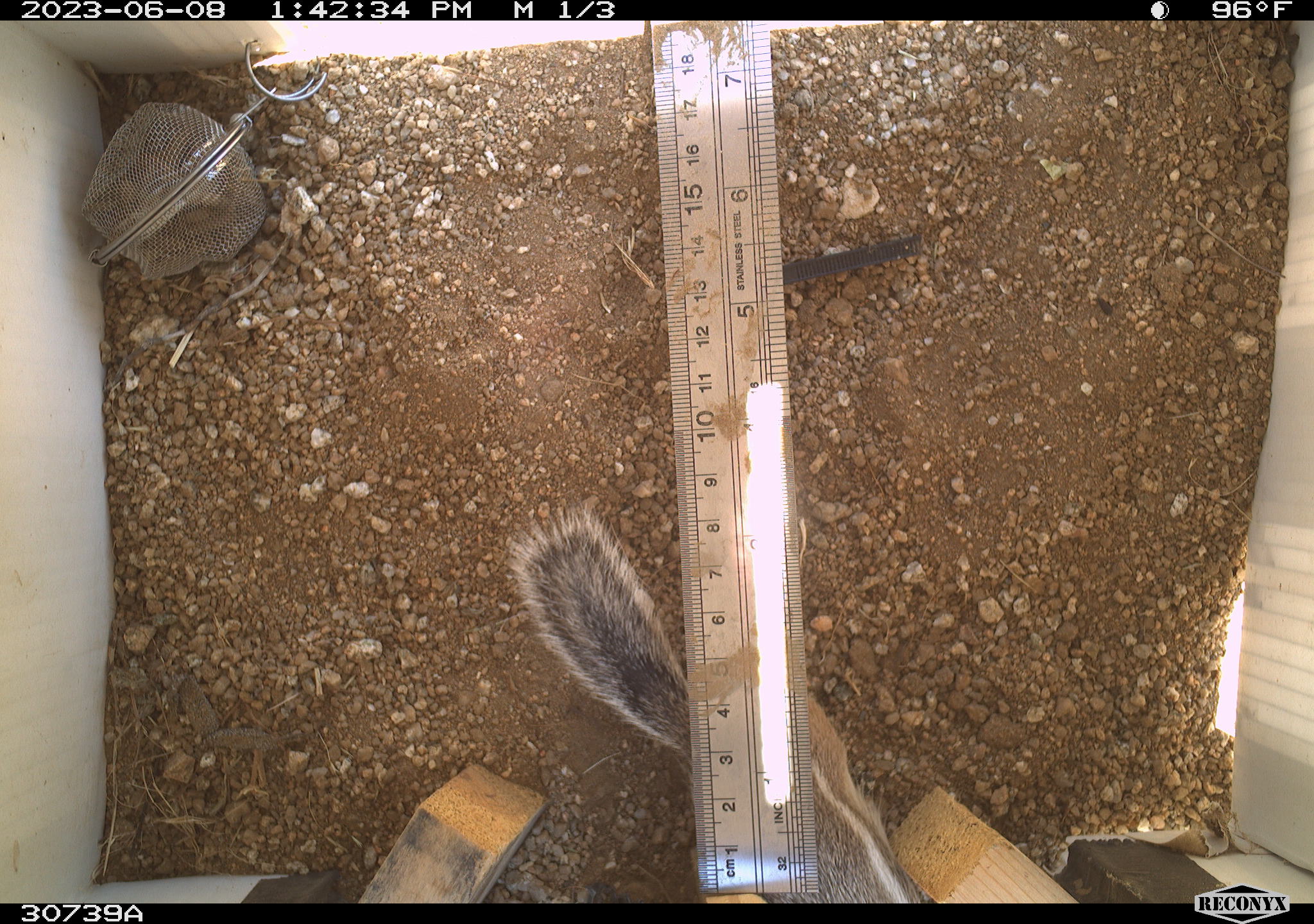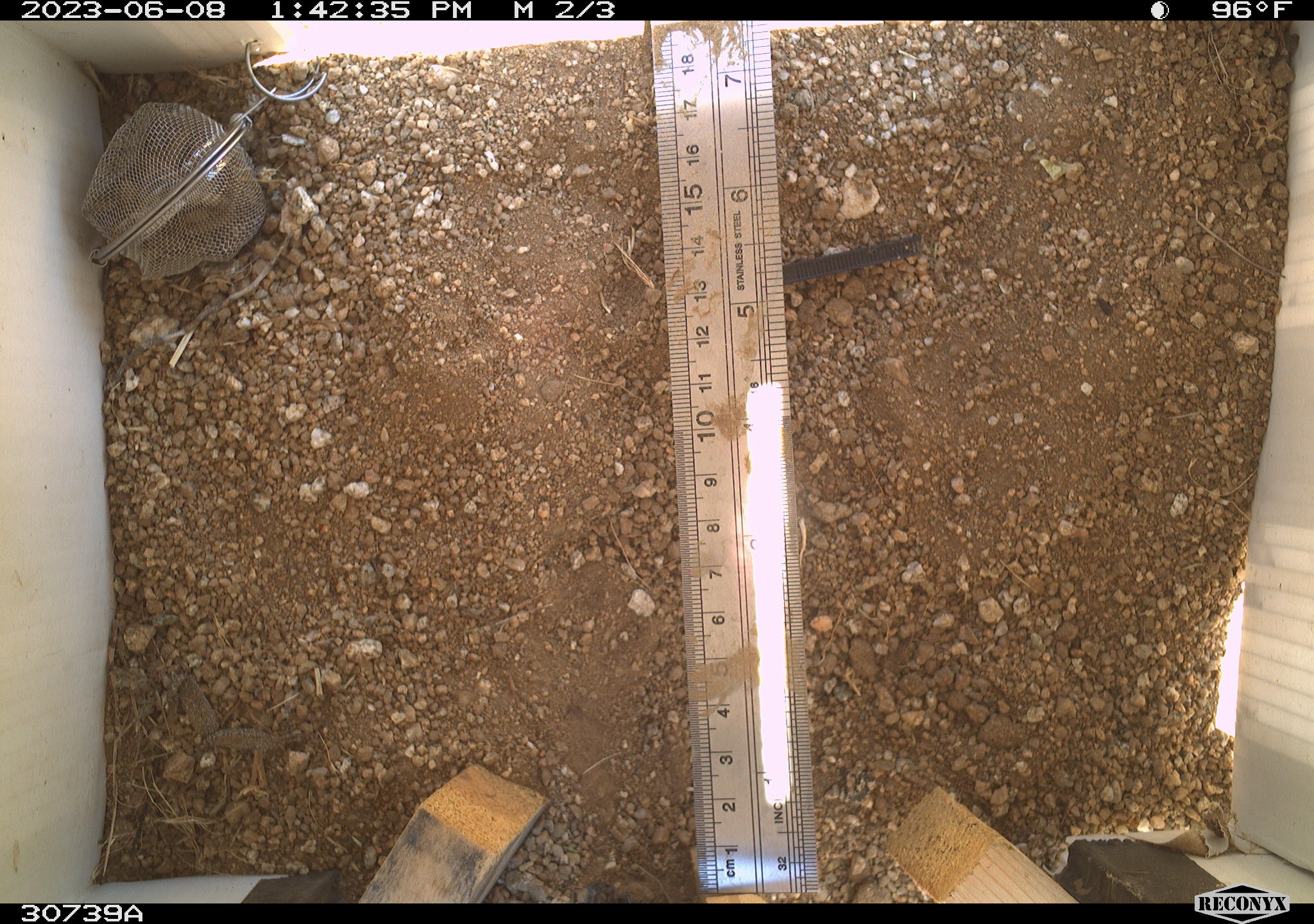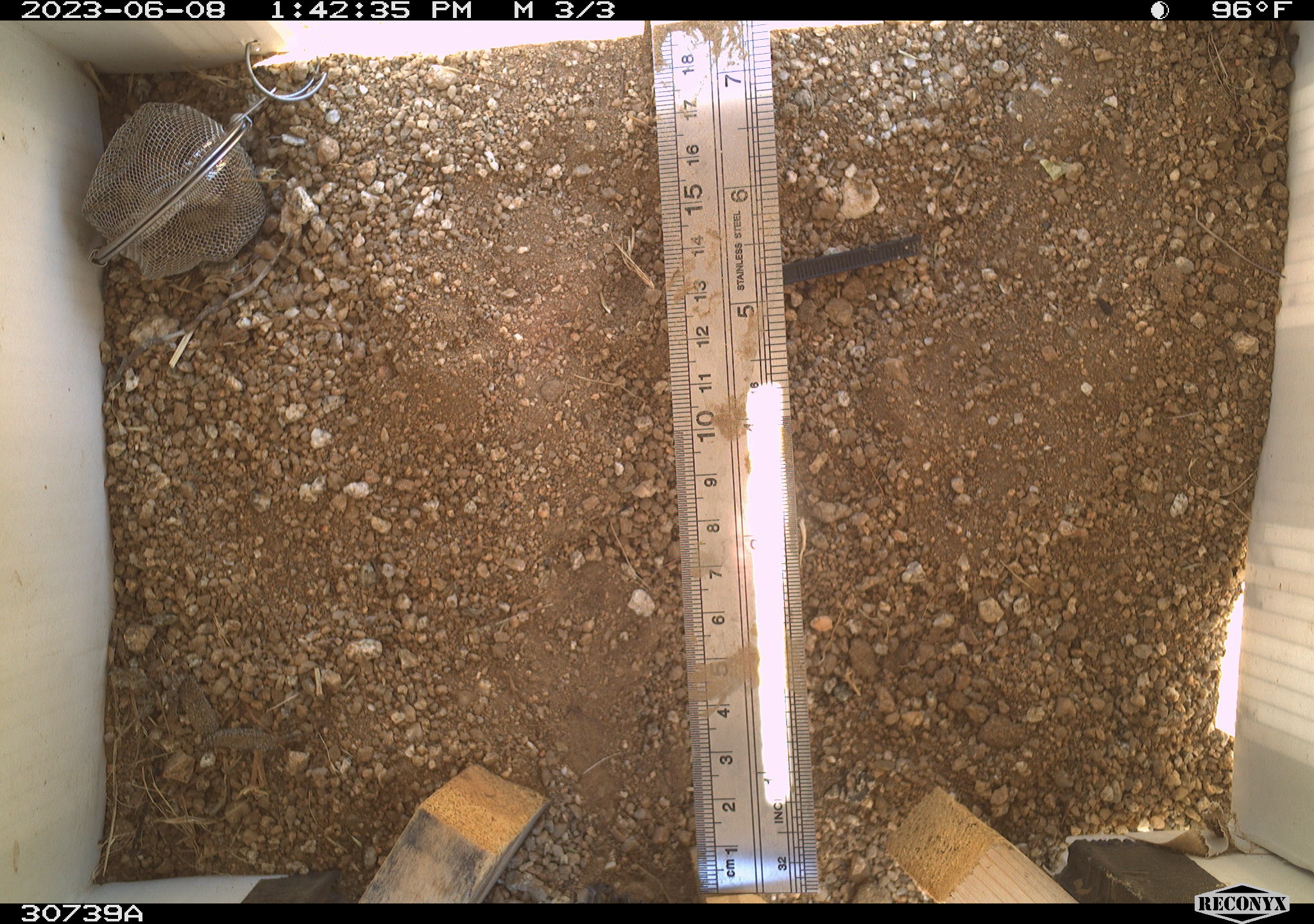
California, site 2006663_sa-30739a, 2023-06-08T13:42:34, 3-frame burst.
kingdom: Animalia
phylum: Chordata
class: Mammalia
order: Rodentia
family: Sciuridae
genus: Ammospermophilus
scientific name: Ammospermophilus leucurus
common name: white-tailed antelope squirrel